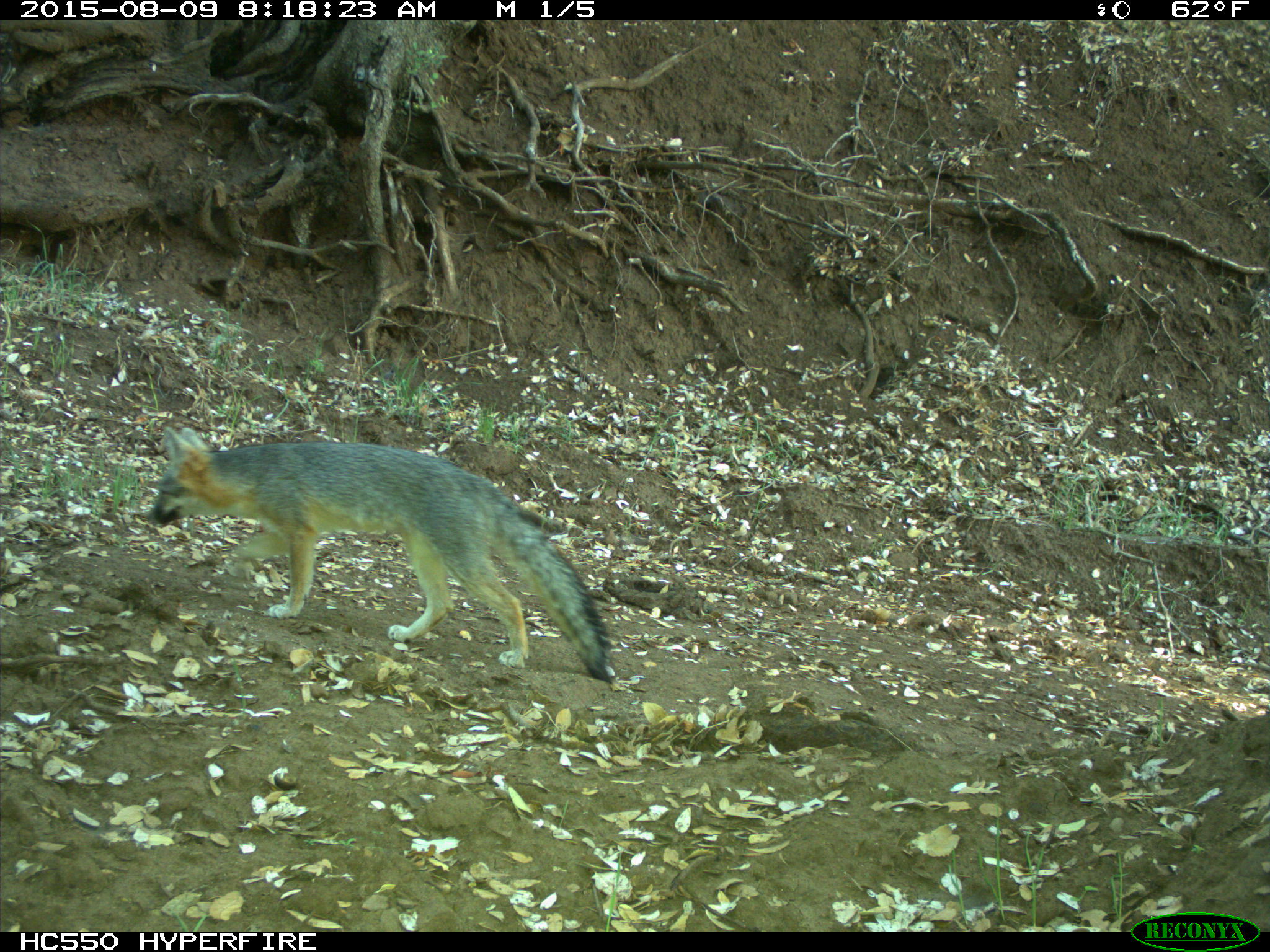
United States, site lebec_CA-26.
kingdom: Animalia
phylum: Chordata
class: Mammalia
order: Carnivora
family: Canidae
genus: Urocyon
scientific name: Urocyon cinereoargenteus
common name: gray fox